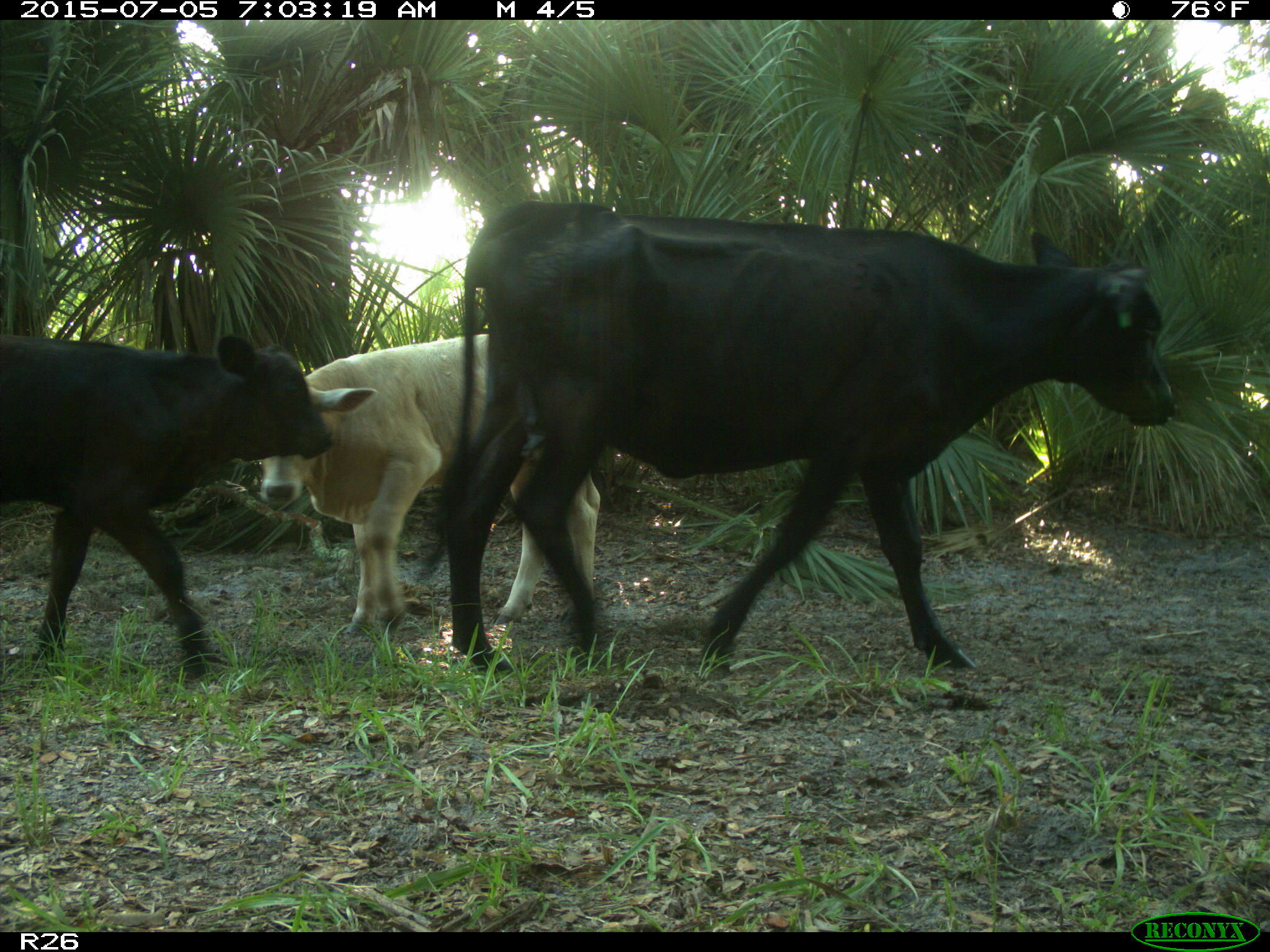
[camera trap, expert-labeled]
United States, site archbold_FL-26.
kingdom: Animalia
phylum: Chordata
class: Mammalia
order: Artiodactyla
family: Bovidae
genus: Bos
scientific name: Bos taurus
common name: domestic cow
Bos taurus (domestic cow).